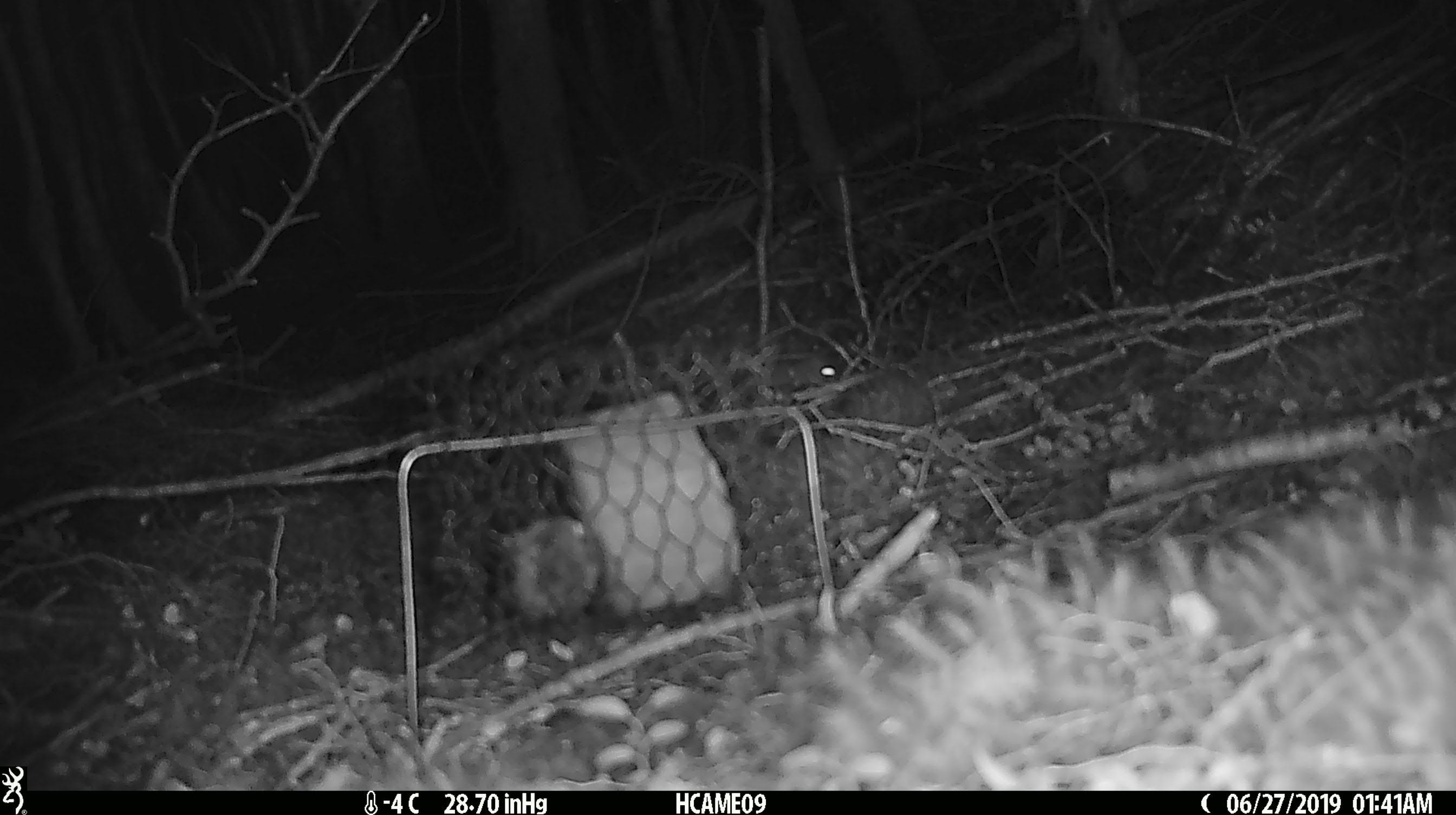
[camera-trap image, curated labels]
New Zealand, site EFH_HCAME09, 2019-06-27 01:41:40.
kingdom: Animalia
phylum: Chordata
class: Mammalia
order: Rodentia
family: Muridae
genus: Mus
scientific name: Mus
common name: mouse